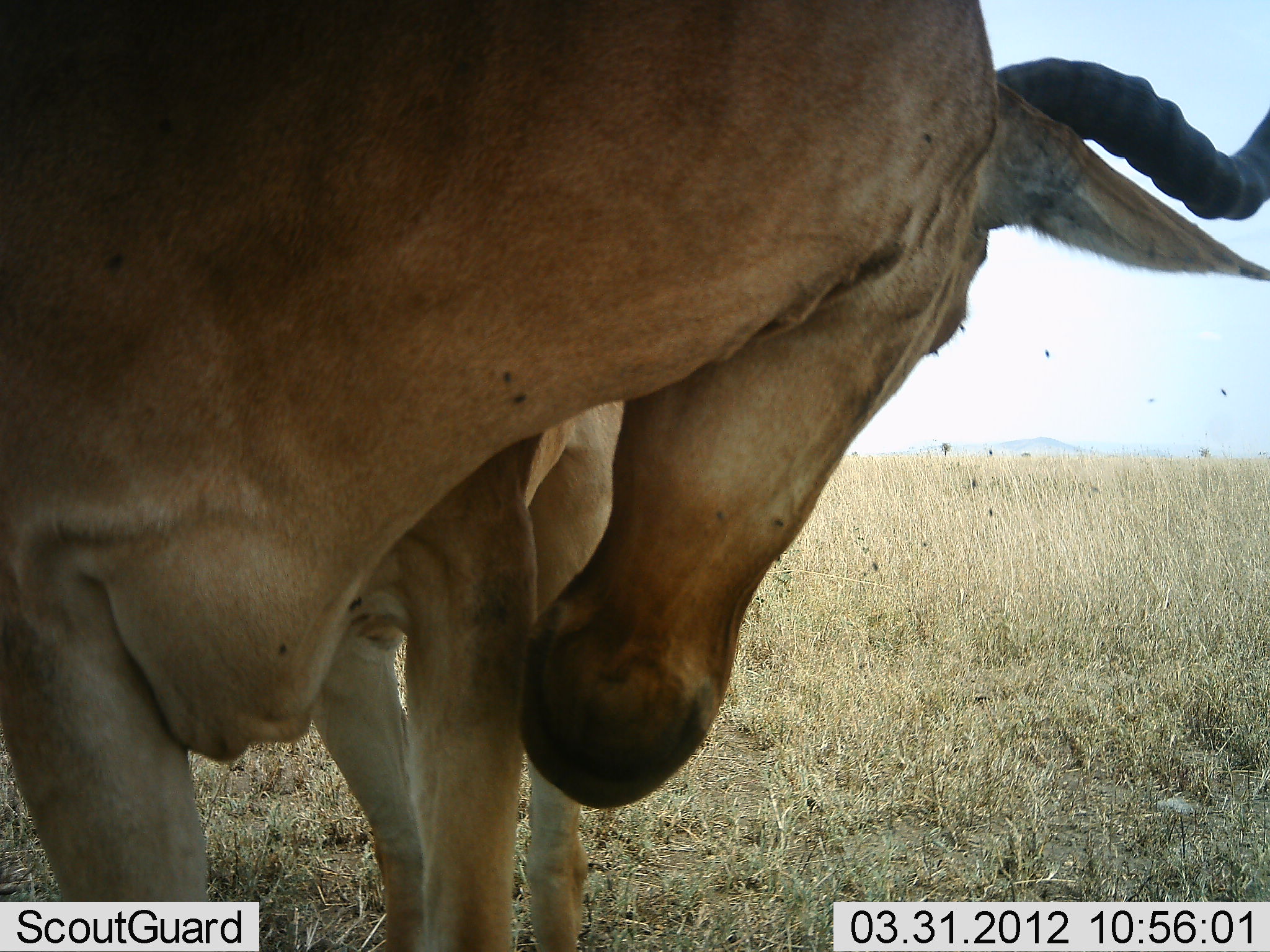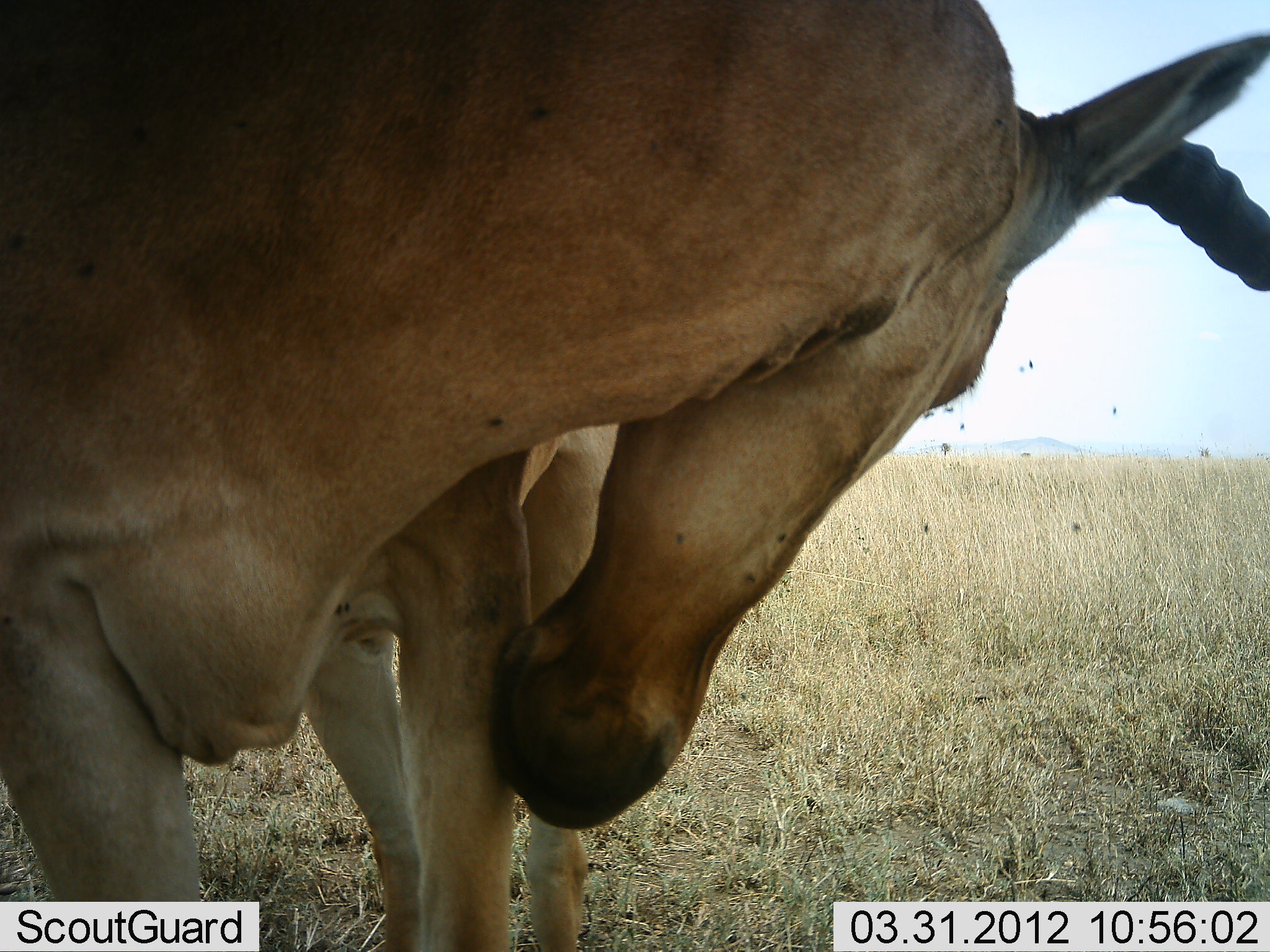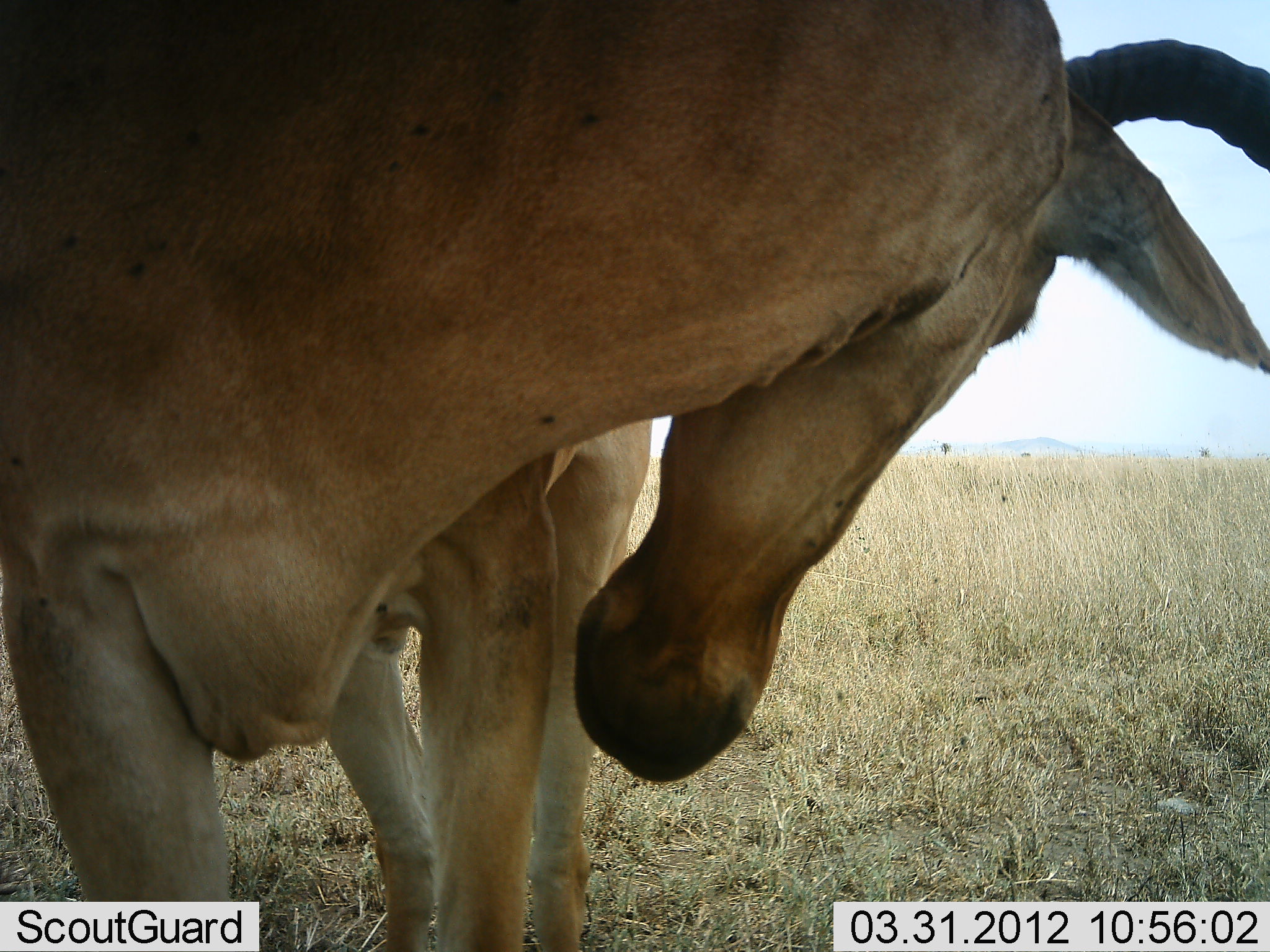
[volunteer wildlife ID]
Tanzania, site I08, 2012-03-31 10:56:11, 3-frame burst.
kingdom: Animalia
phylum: Chordata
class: Mammalia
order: Artiodactyla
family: Bovidae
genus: Alcelaphus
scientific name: Alcelaphus buselaphus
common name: hartebeest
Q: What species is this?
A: Hartebeest (Alcelaphus buselaphus).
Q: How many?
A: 1.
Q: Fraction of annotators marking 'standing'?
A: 88%.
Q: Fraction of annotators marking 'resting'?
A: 4%.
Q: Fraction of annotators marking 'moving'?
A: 0%.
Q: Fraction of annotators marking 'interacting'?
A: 12%.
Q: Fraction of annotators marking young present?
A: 4%.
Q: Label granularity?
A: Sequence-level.